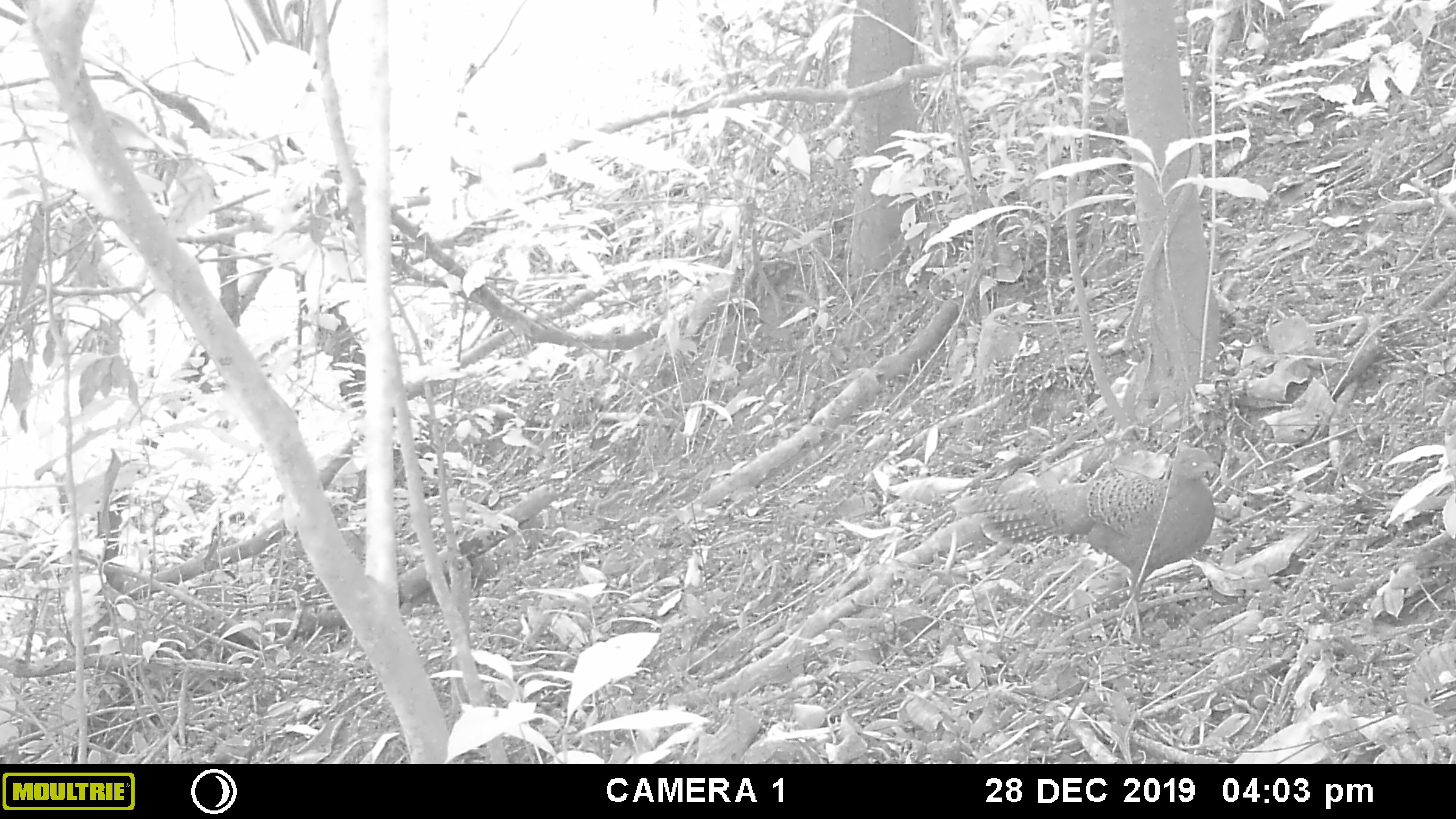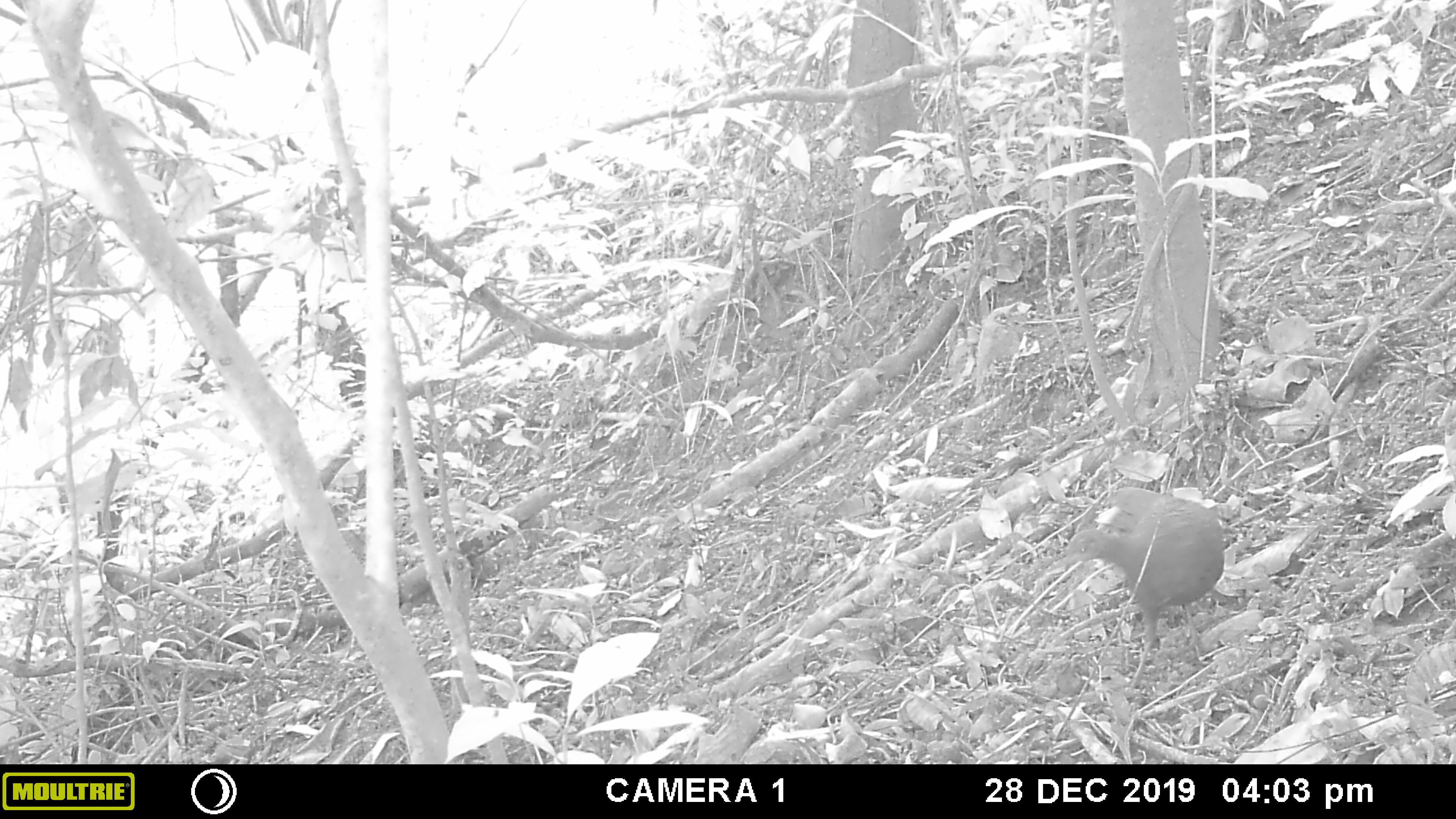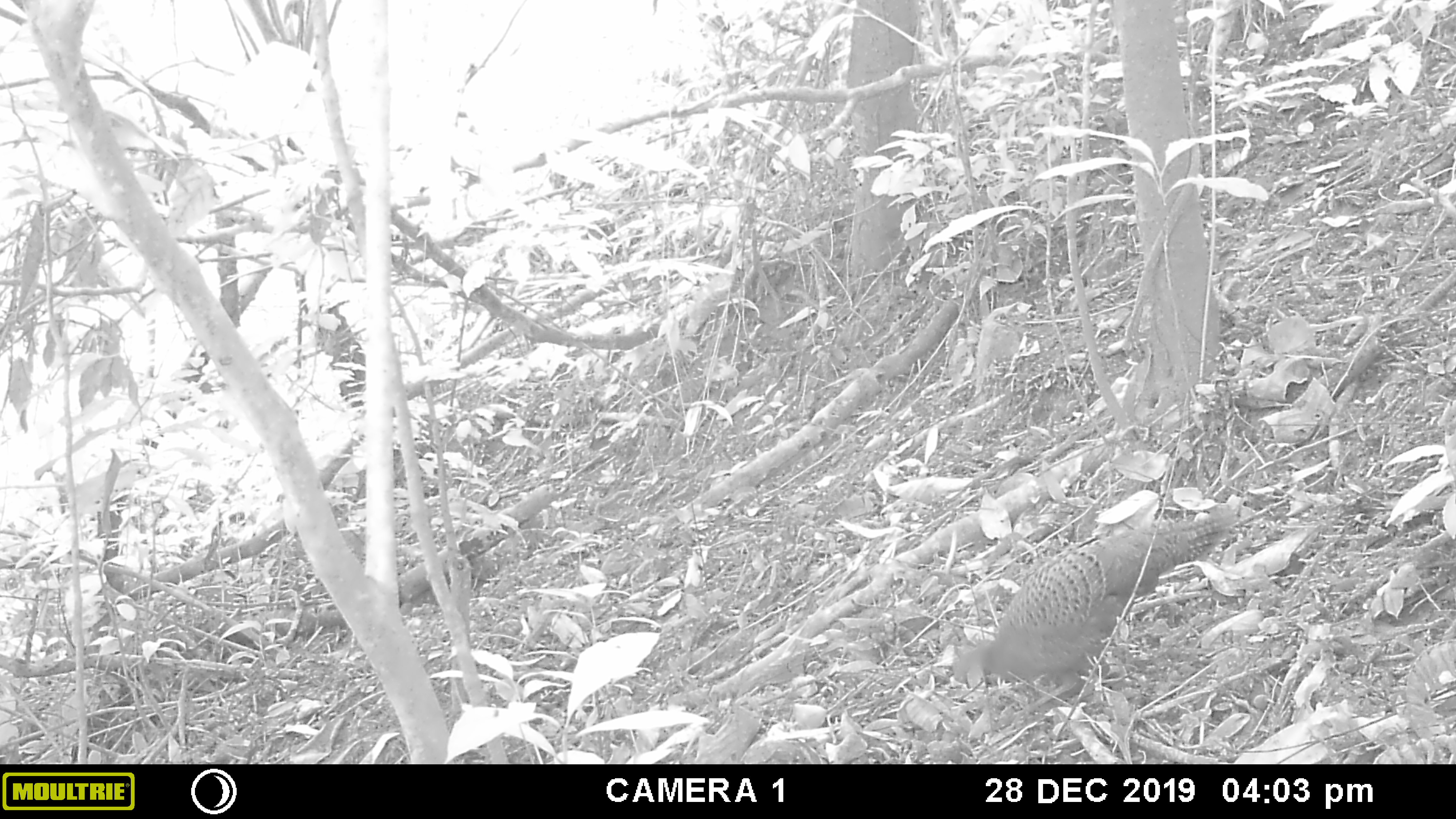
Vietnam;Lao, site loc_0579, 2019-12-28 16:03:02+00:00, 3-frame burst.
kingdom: Animalia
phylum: Chordata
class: Aves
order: Galliformes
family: Phasianidae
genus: Polyplectron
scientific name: Polyplectron bicalcaratum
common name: gray peacock-pheasant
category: grey peacock pheasant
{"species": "grey peacock pheasant (gray peacock-pheasant) (Polyplectron bicalcaratum)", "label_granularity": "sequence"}